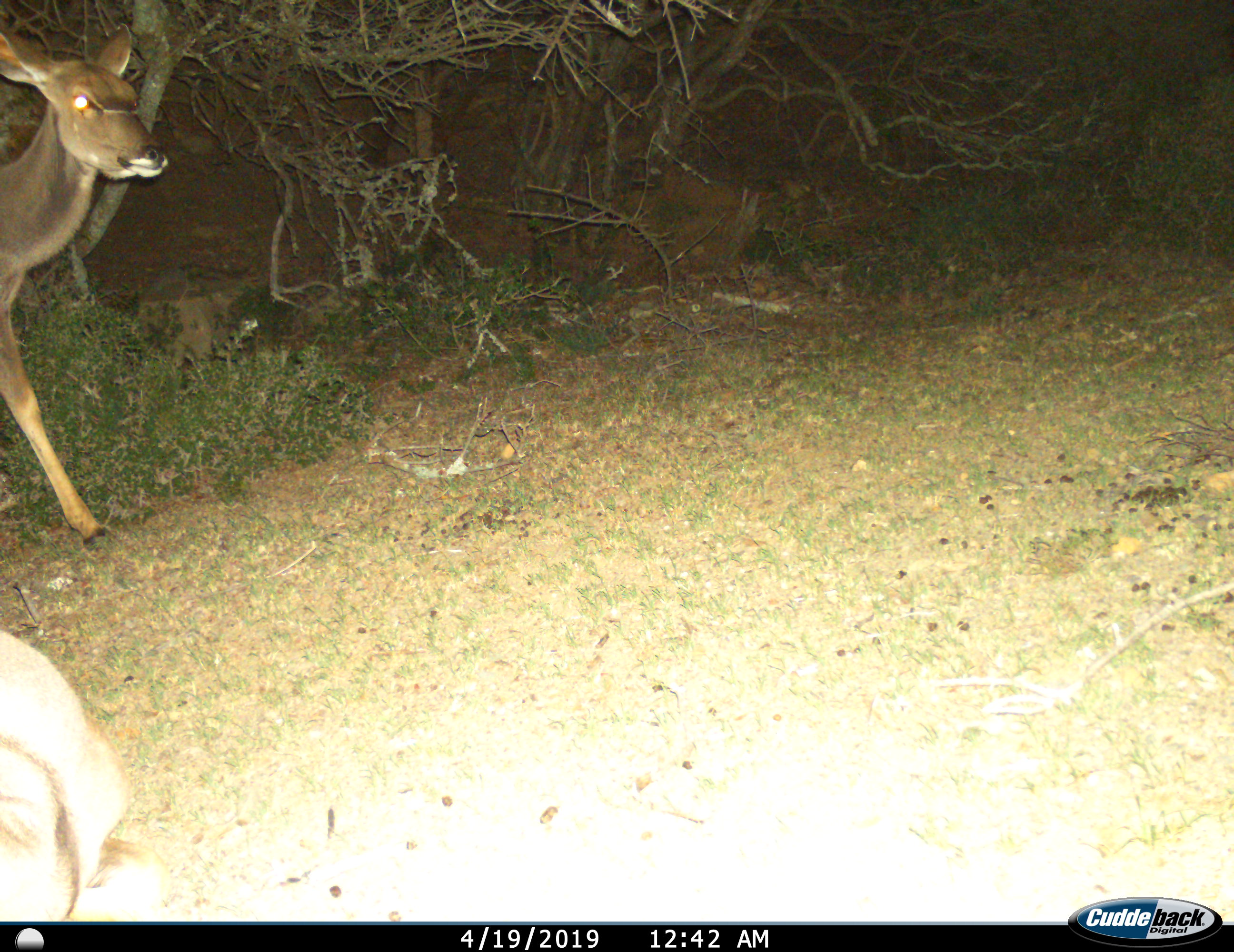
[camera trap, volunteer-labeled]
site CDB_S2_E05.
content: unidentified animal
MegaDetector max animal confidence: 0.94